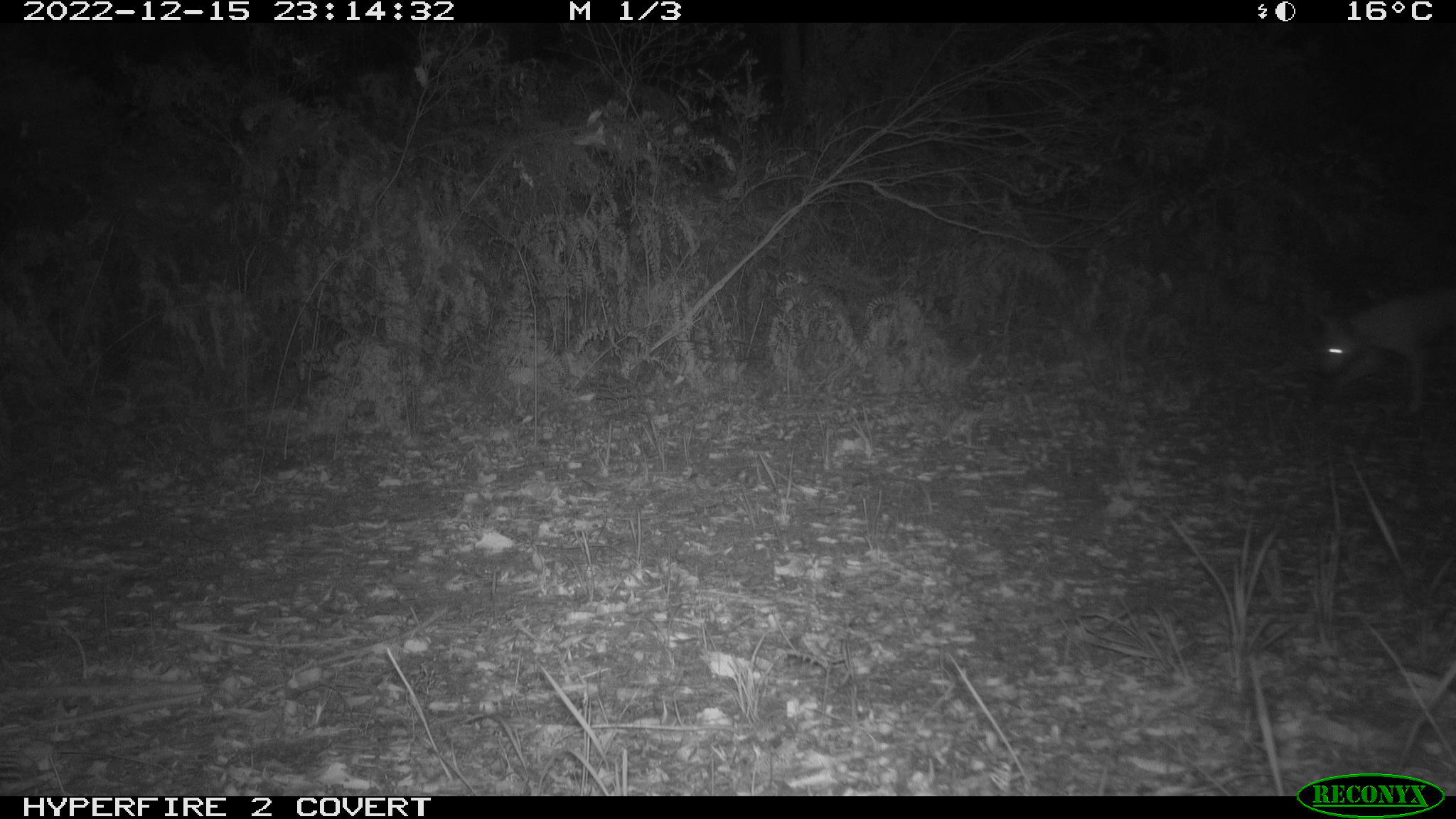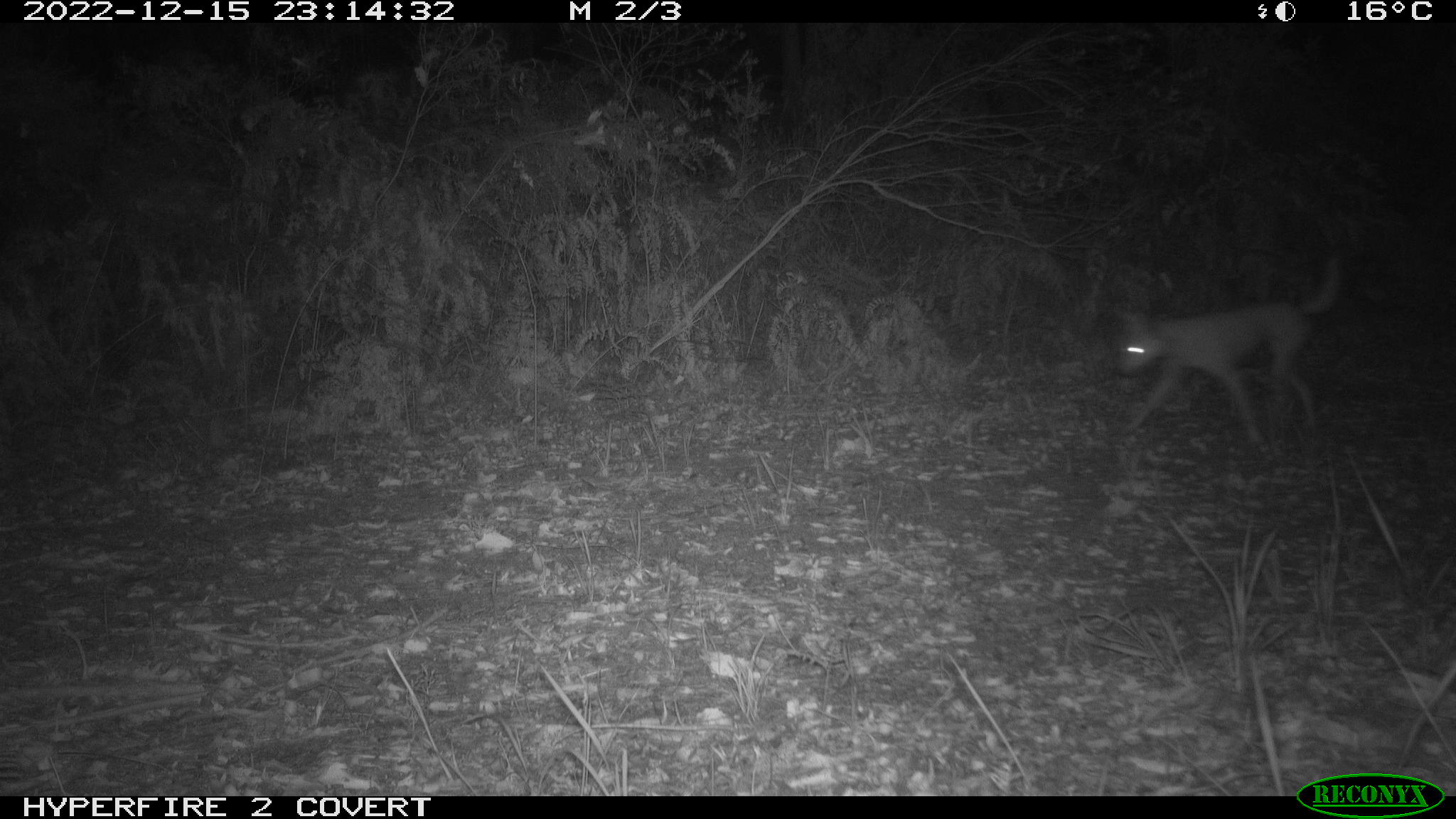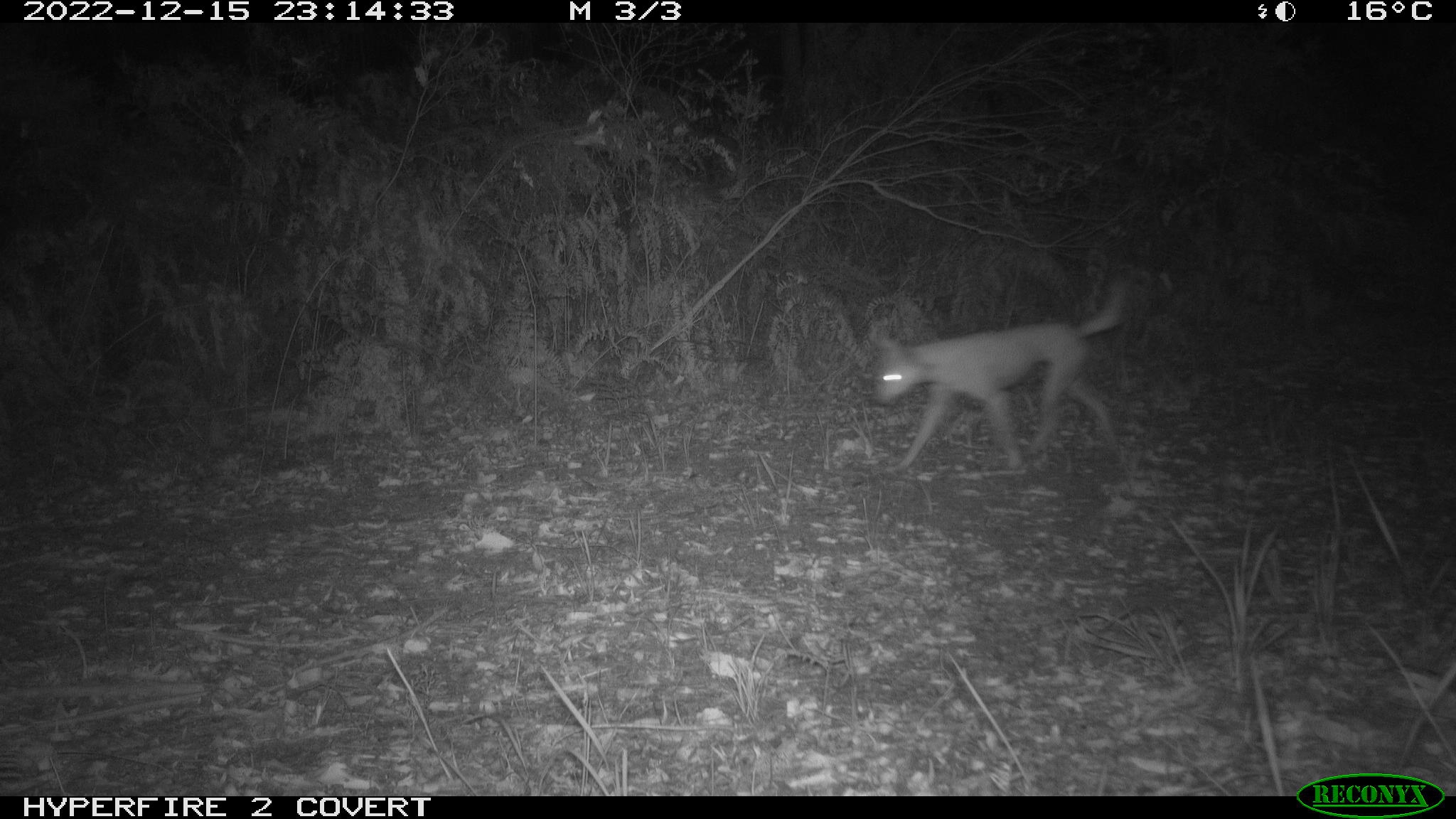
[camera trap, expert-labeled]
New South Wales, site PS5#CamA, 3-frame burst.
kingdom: Animalia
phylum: Chordata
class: Mammalia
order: Carnivora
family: Canidae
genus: Canis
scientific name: Canis familiaris dingo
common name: dingo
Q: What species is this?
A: Dingo (Canis familiaris dingo).